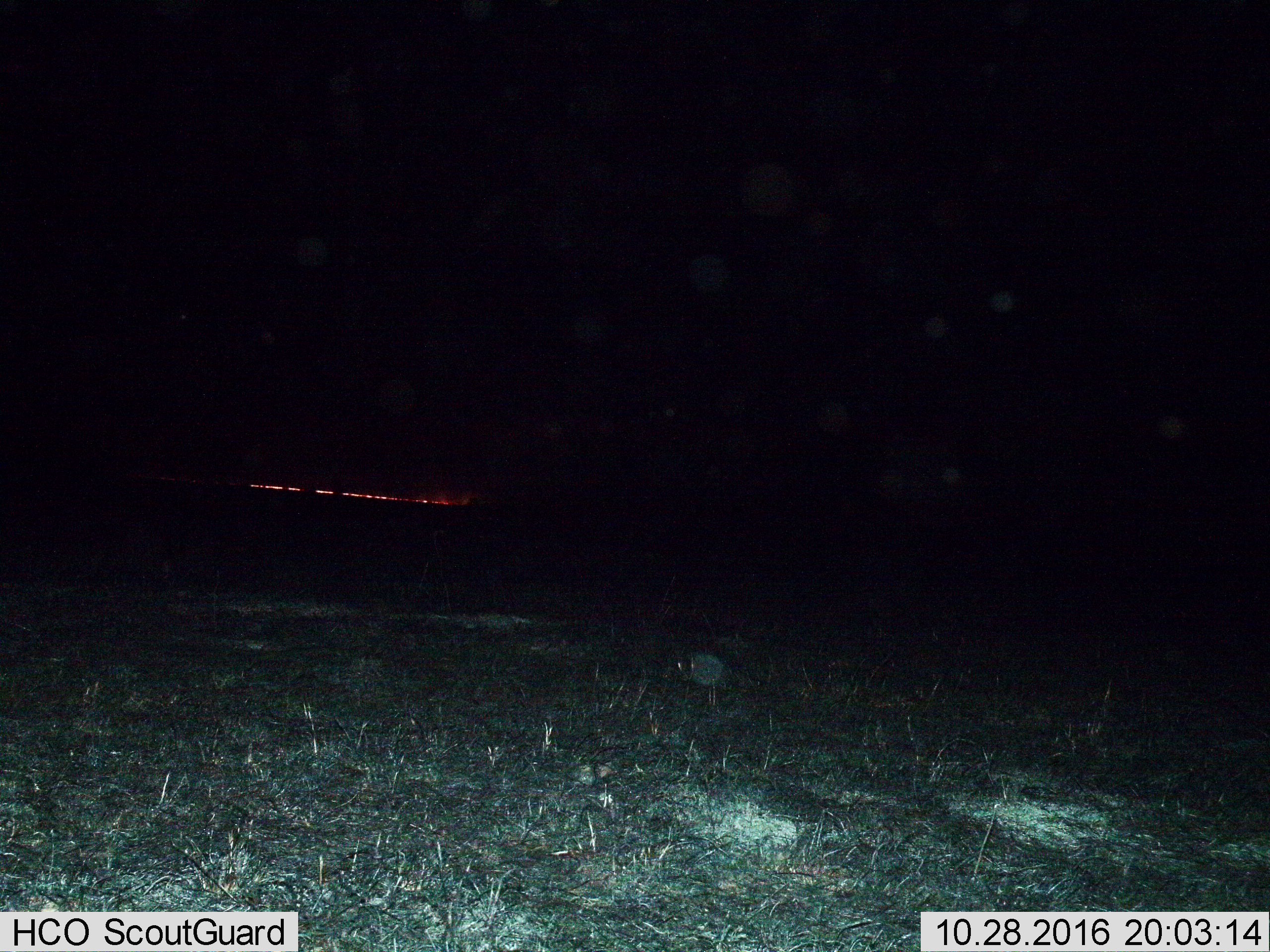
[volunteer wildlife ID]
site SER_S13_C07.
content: unidentified animal